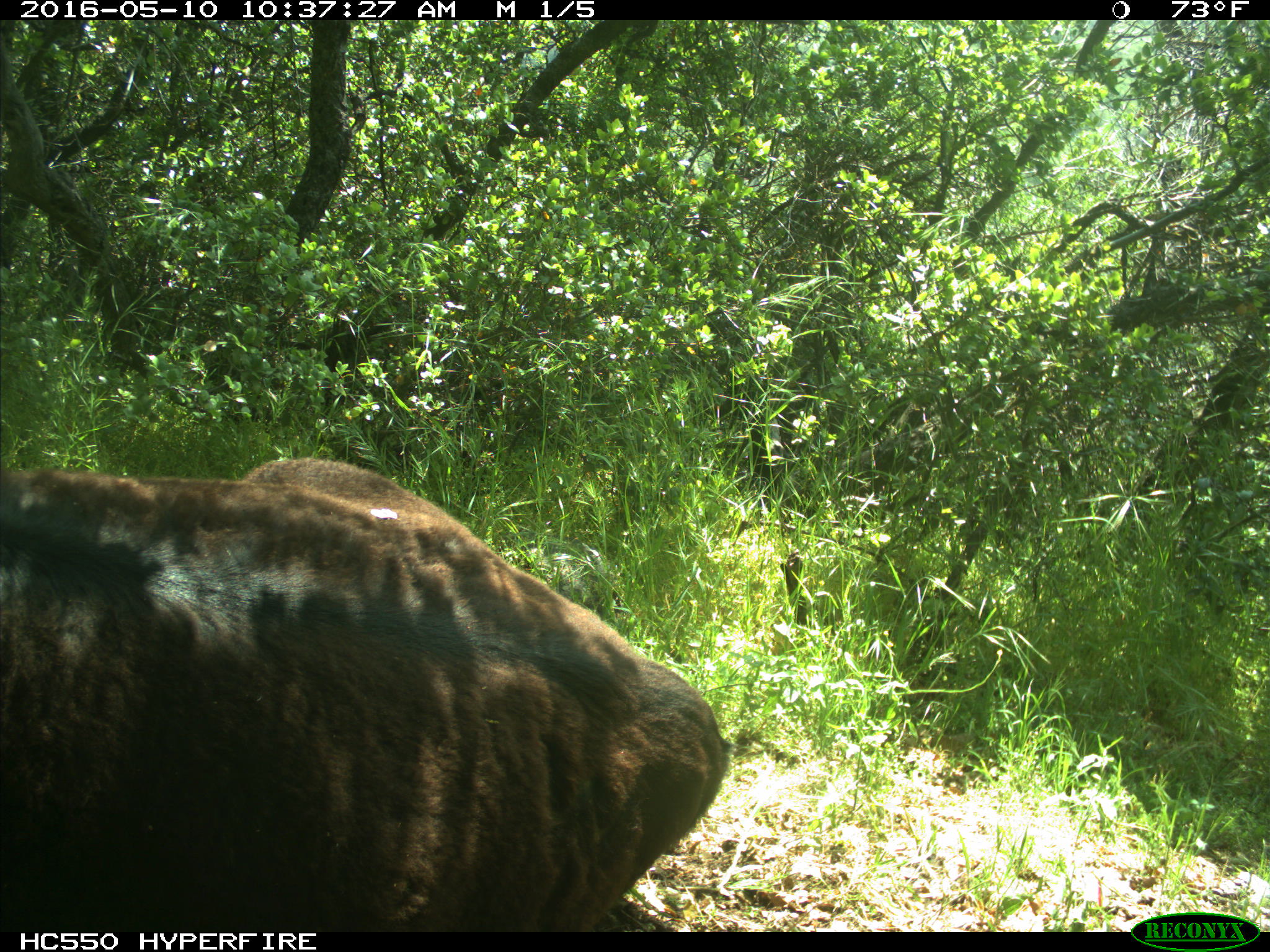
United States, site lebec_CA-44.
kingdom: Animalia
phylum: Chordata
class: Mammalia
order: Artiodactyla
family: Bovidae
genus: Bos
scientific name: Bos taurus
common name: domestic cow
Bos taurus (domestic cow).